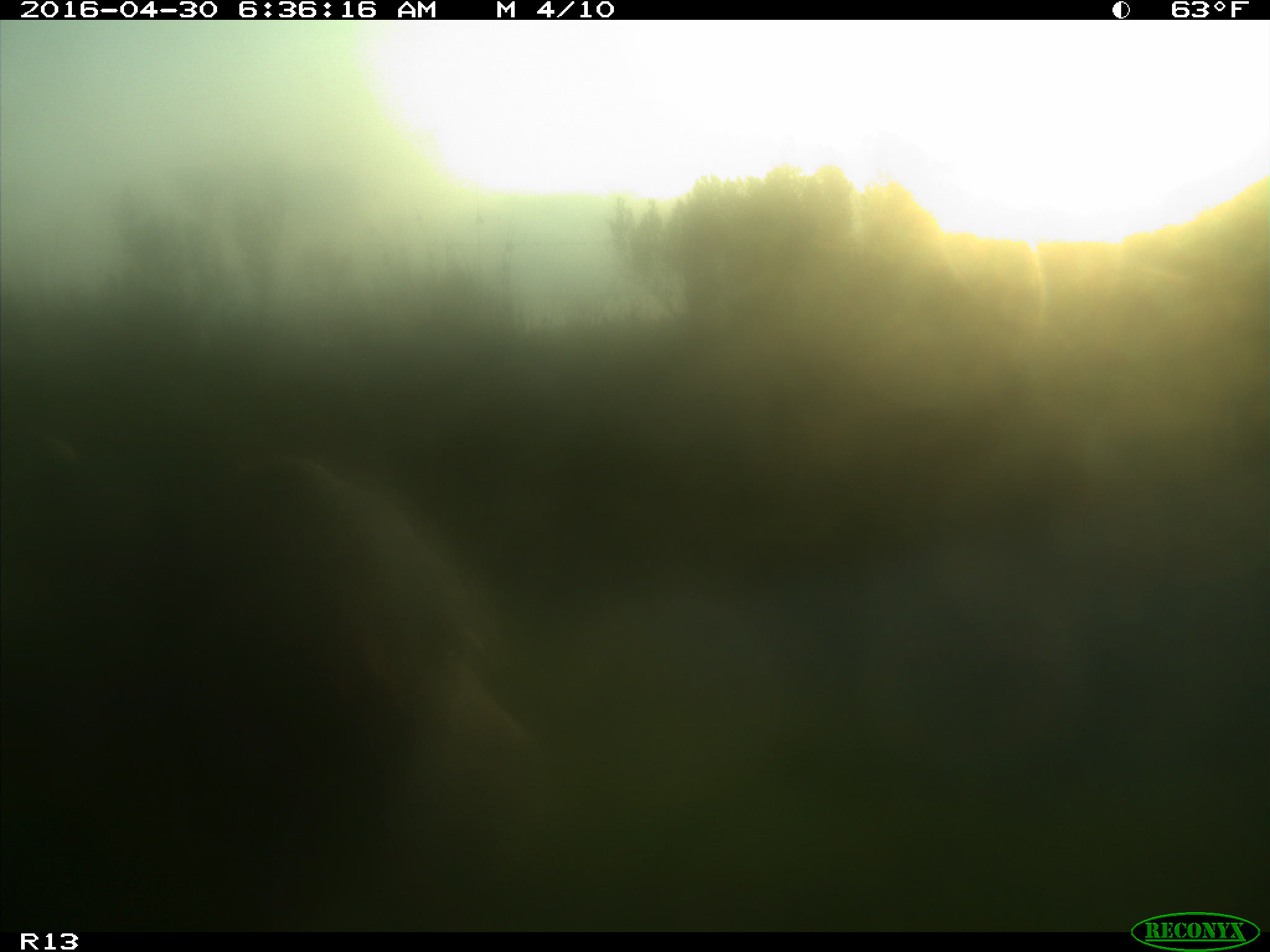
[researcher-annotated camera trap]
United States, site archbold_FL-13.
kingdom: Animalia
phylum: Chordata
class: Mammalia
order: Artiodactyla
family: Bovidae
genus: Bos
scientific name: Bos taurus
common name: domestic cow